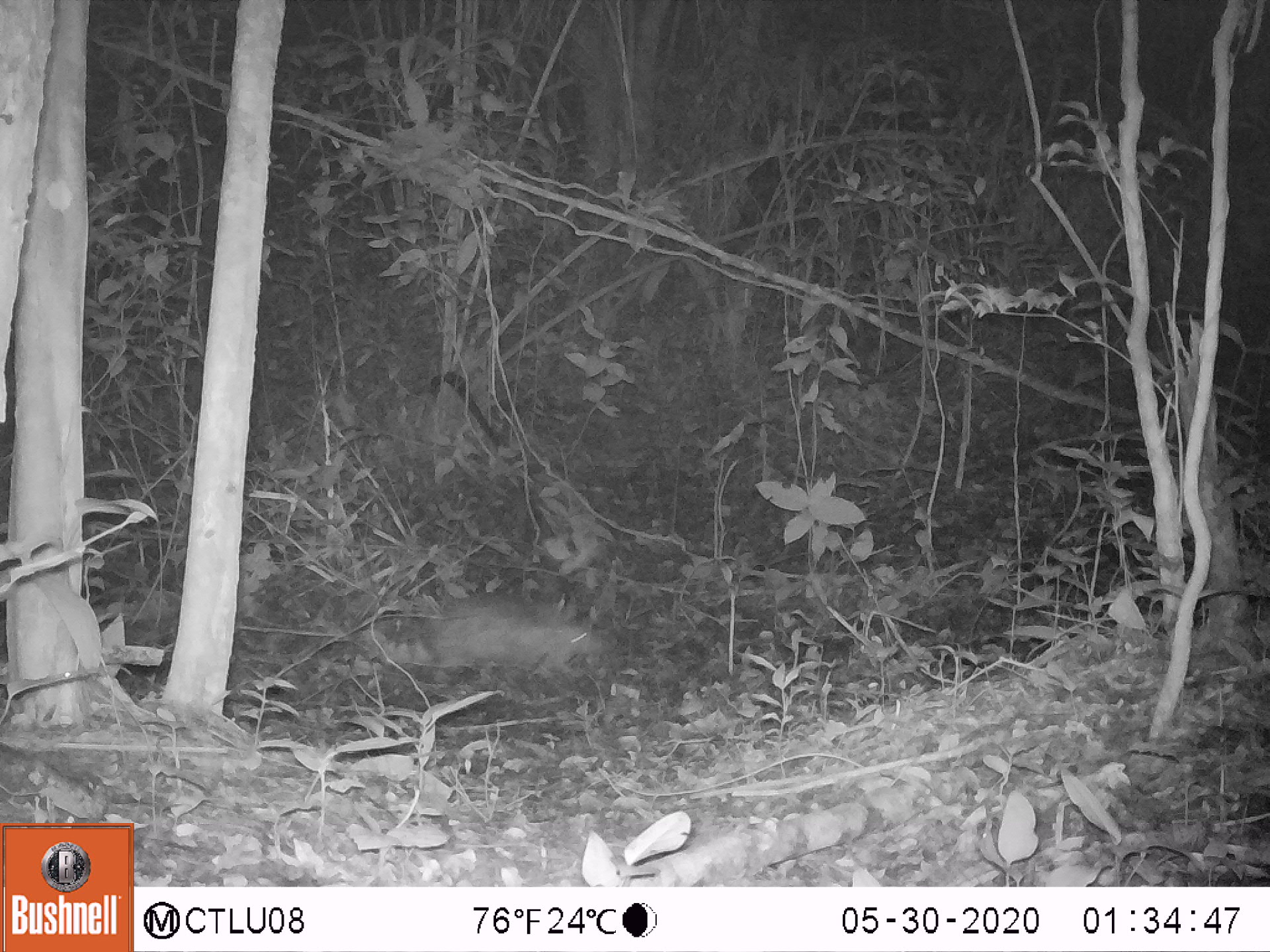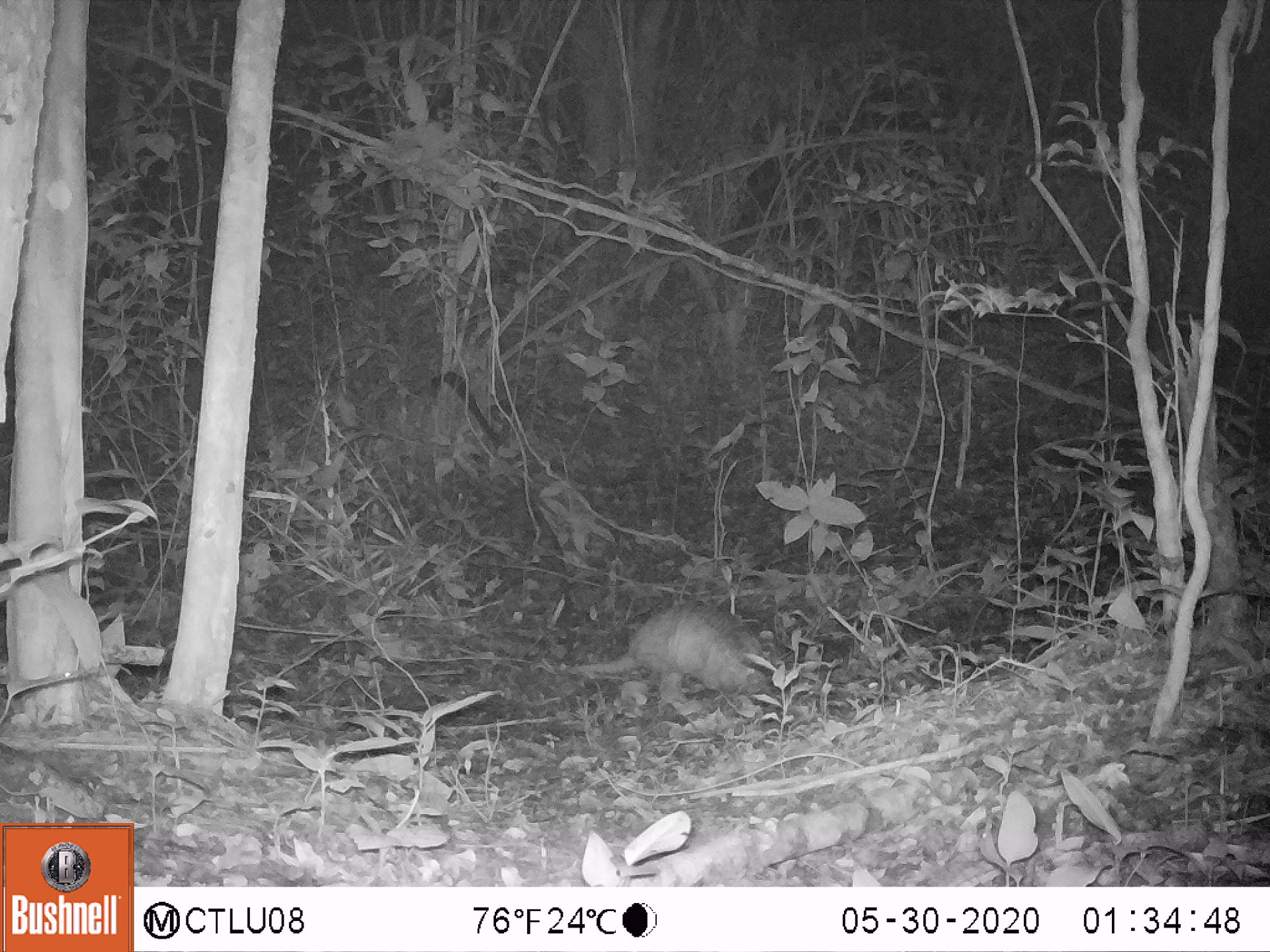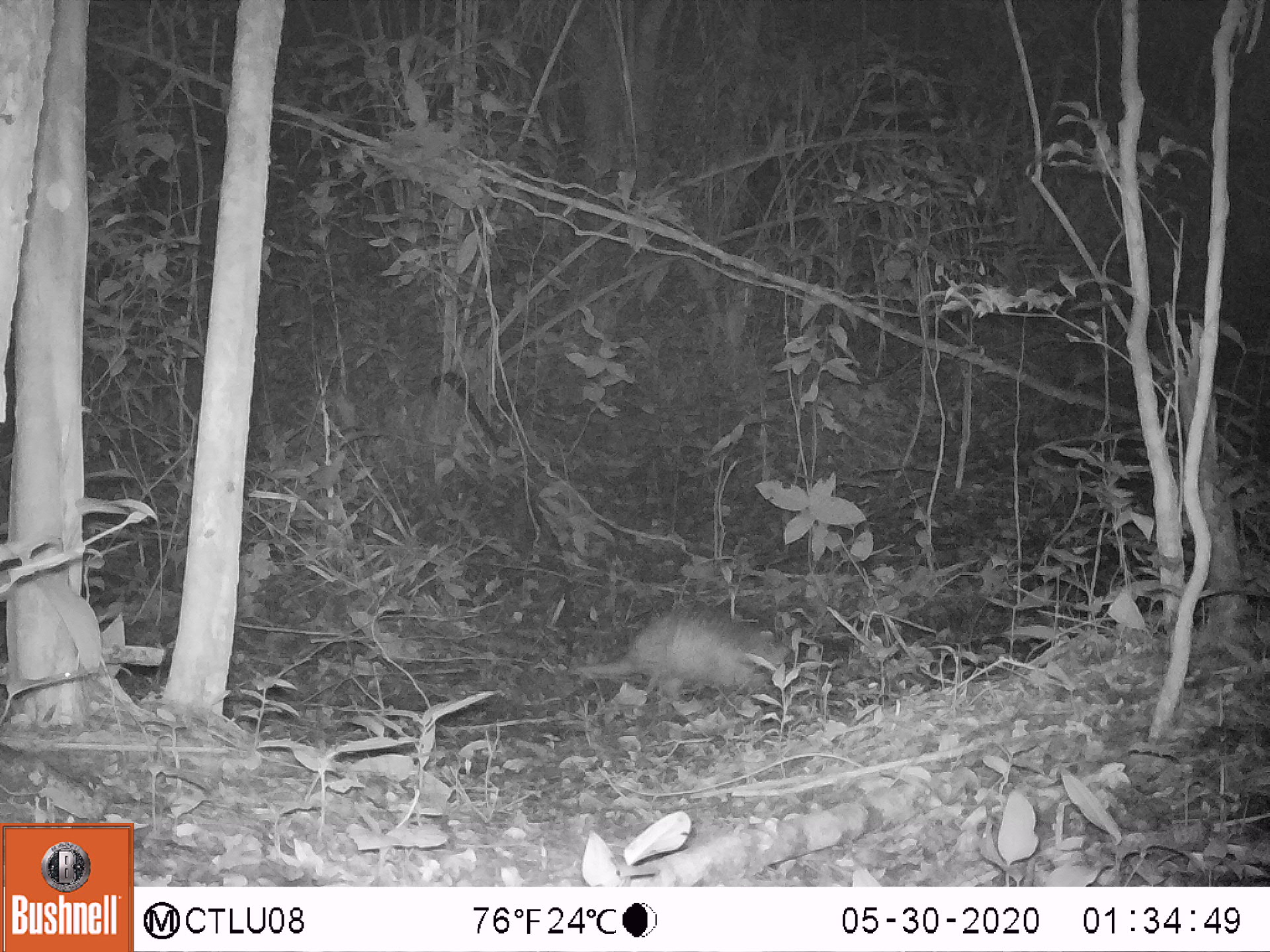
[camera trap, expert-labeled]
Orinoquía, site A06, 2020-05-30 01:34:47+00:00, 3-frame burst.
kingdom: Animalia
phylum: Chordata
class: Mammalia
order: Cingulata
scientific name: Cingulata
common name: armadillo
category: unknown armadillo